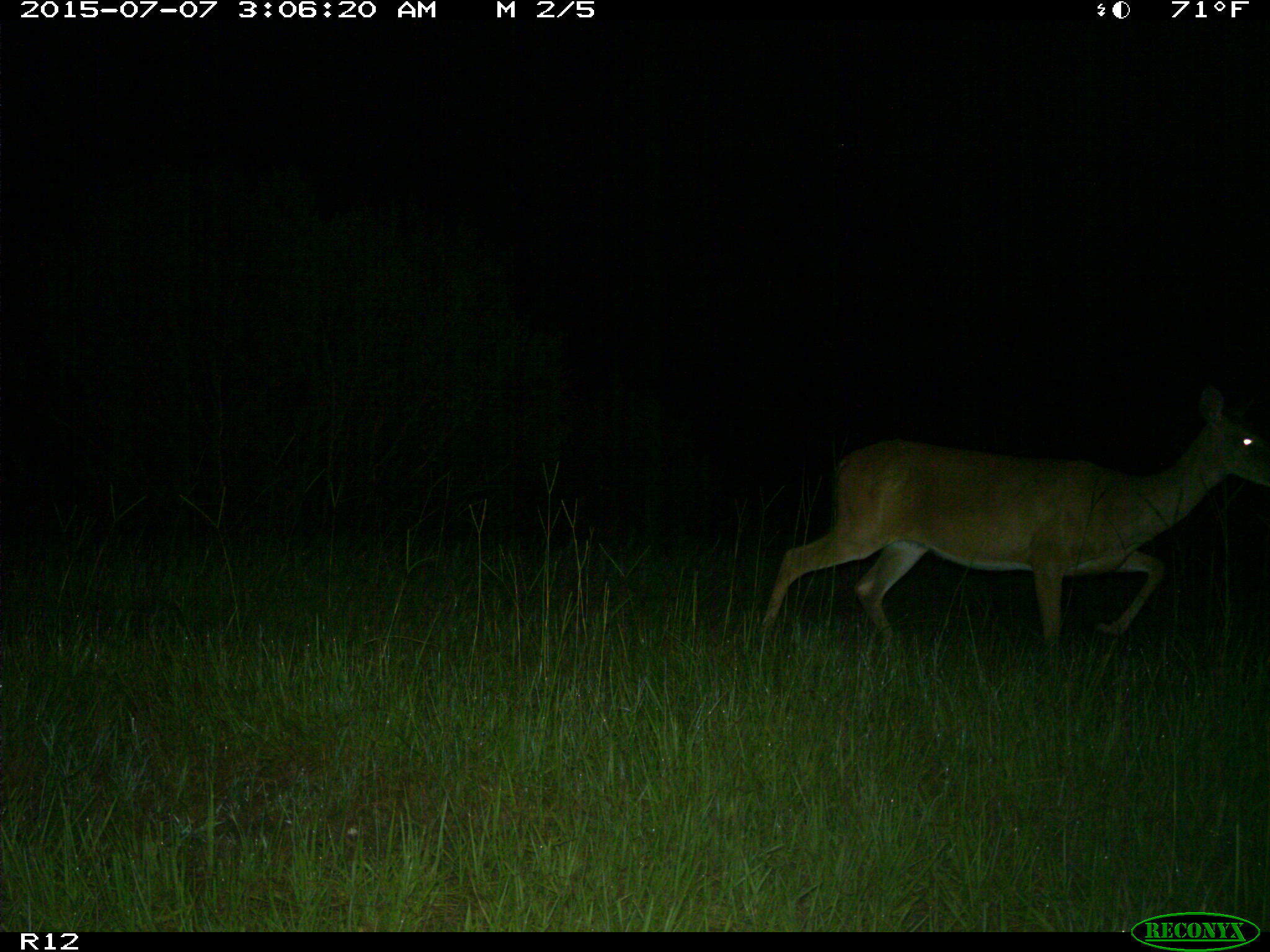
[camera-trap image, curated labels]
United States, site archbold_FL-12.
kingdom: Animalia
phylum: Chordata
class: Mammalia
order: Artiodactyla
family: Cervidae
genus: Odocoileus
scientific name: Odocoileus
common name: deer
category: unidentified deer